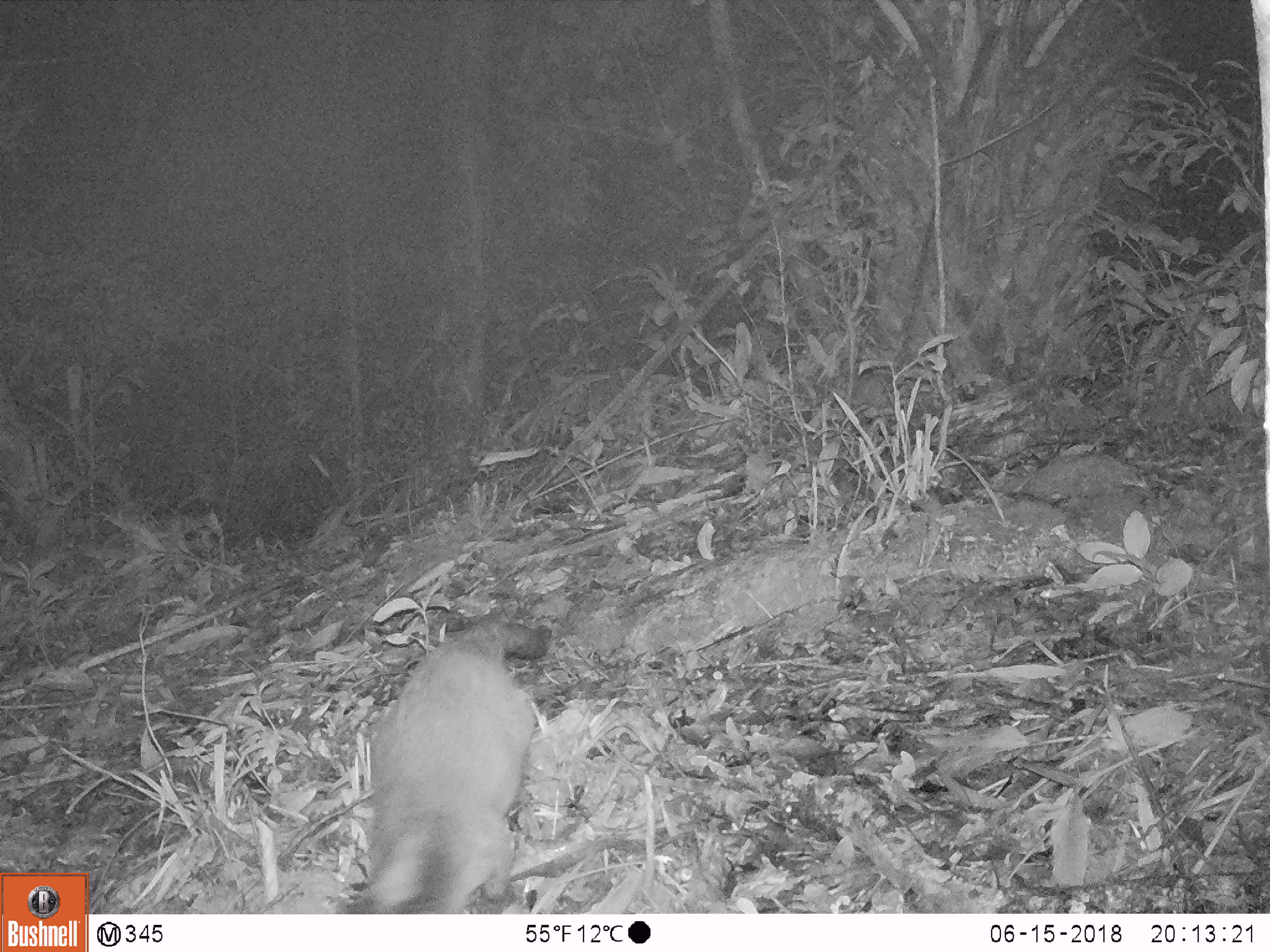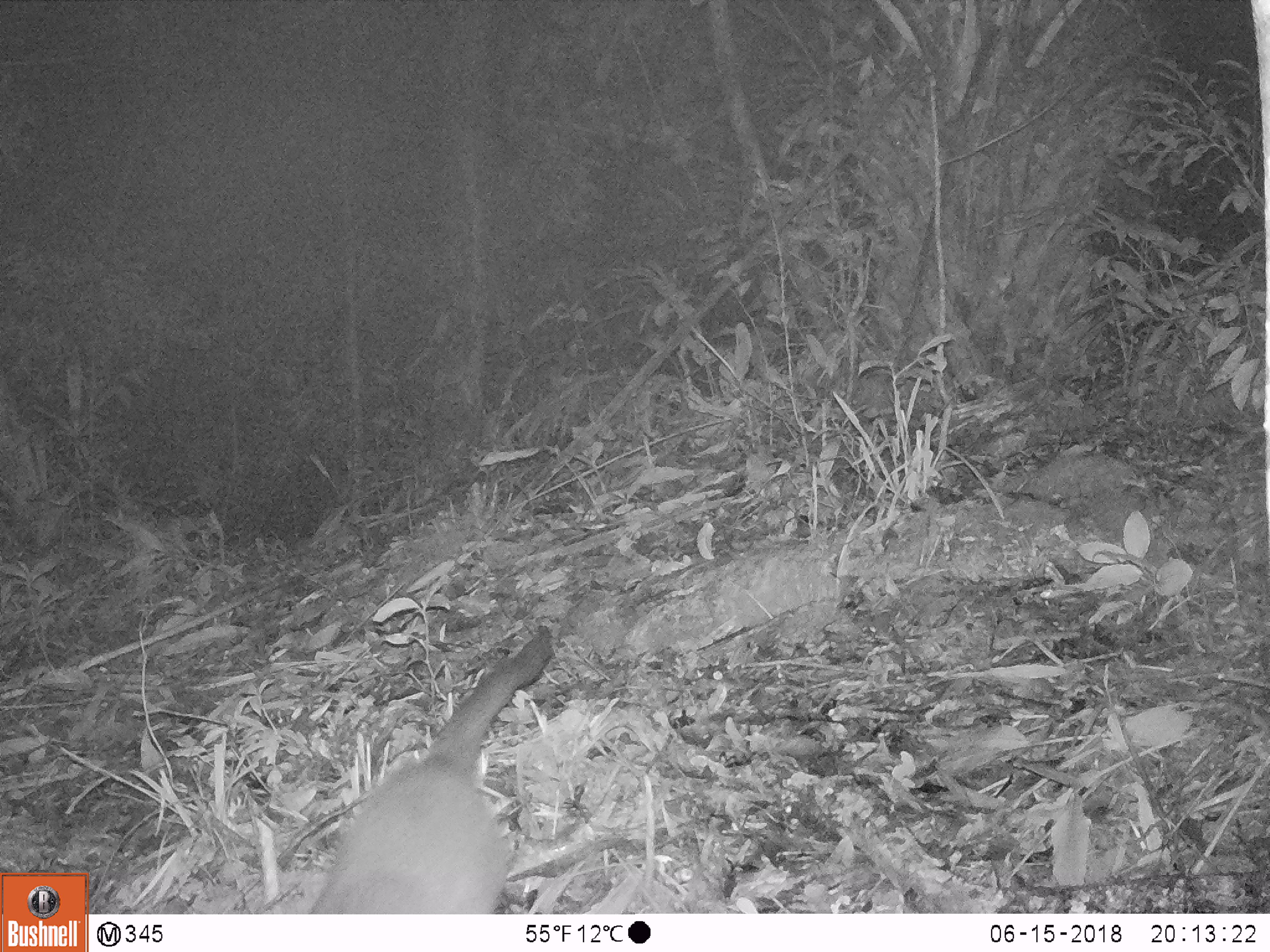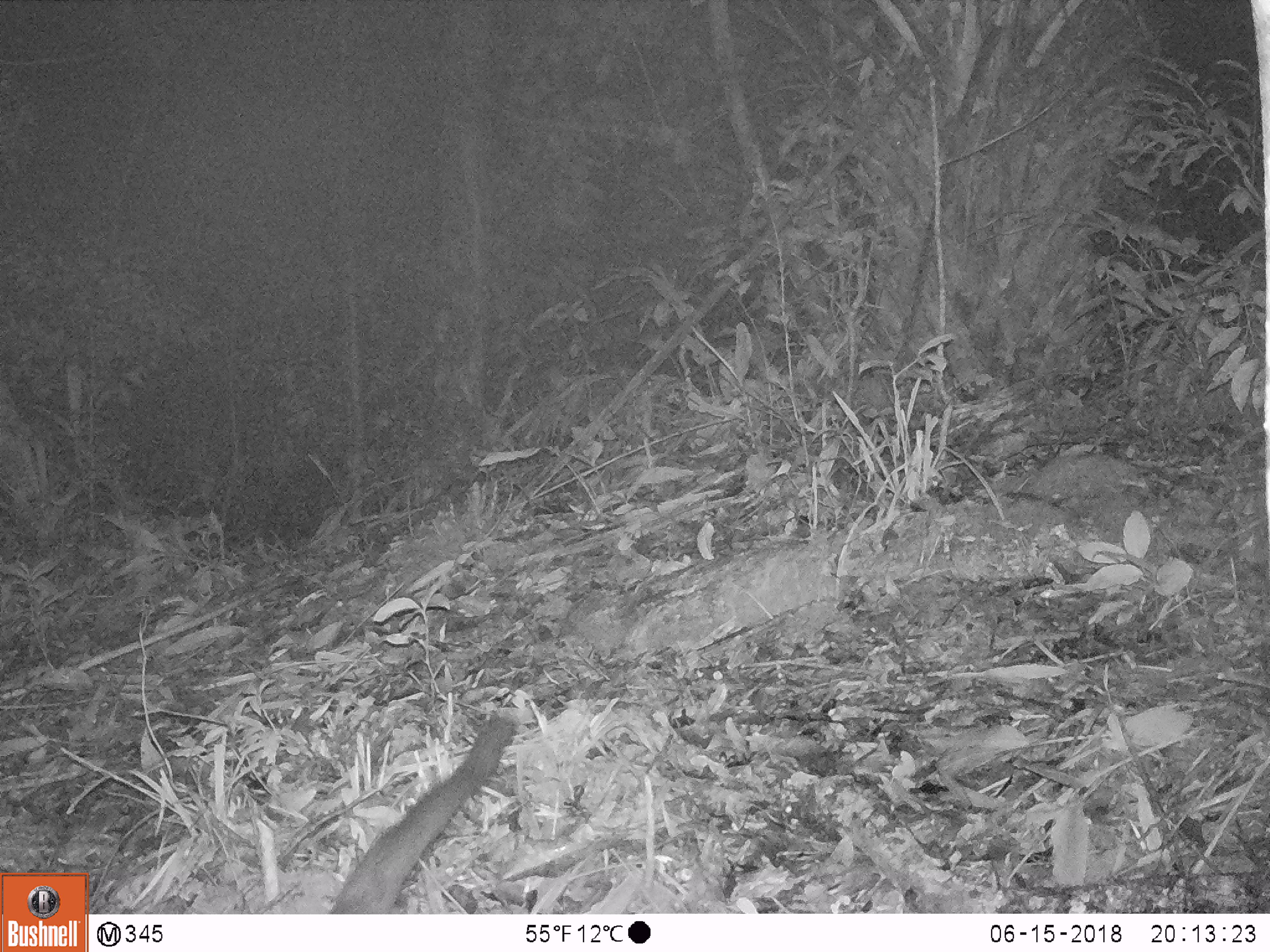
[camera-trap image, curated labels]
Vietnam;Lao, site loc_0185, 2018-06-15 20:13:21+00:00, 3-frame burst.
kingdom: Animalia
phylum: Chordata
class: Mammalia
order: Carnivora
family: Viverridae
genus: Paguma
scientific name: Paguma larvata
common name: masked palm civet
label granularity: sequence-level